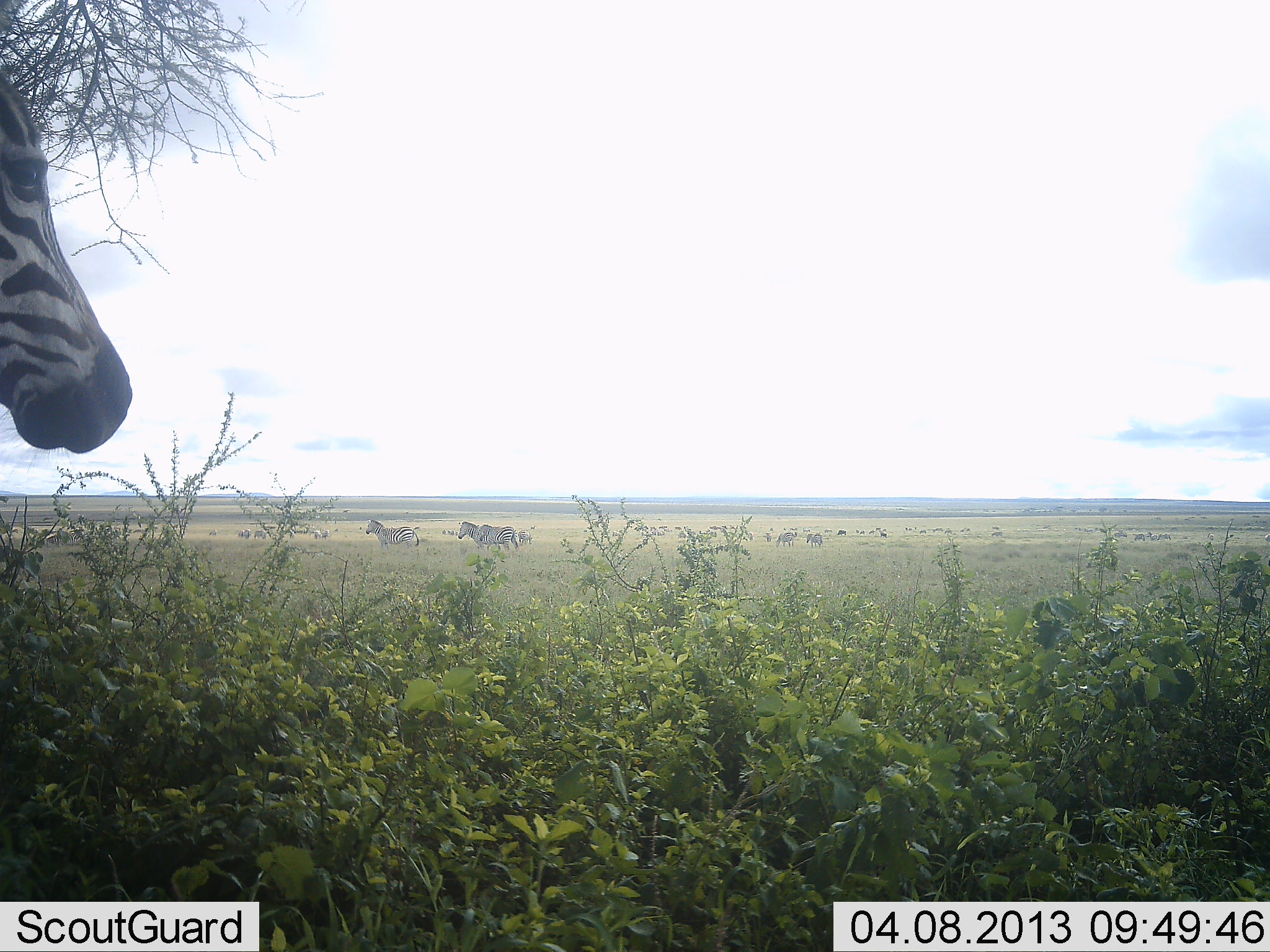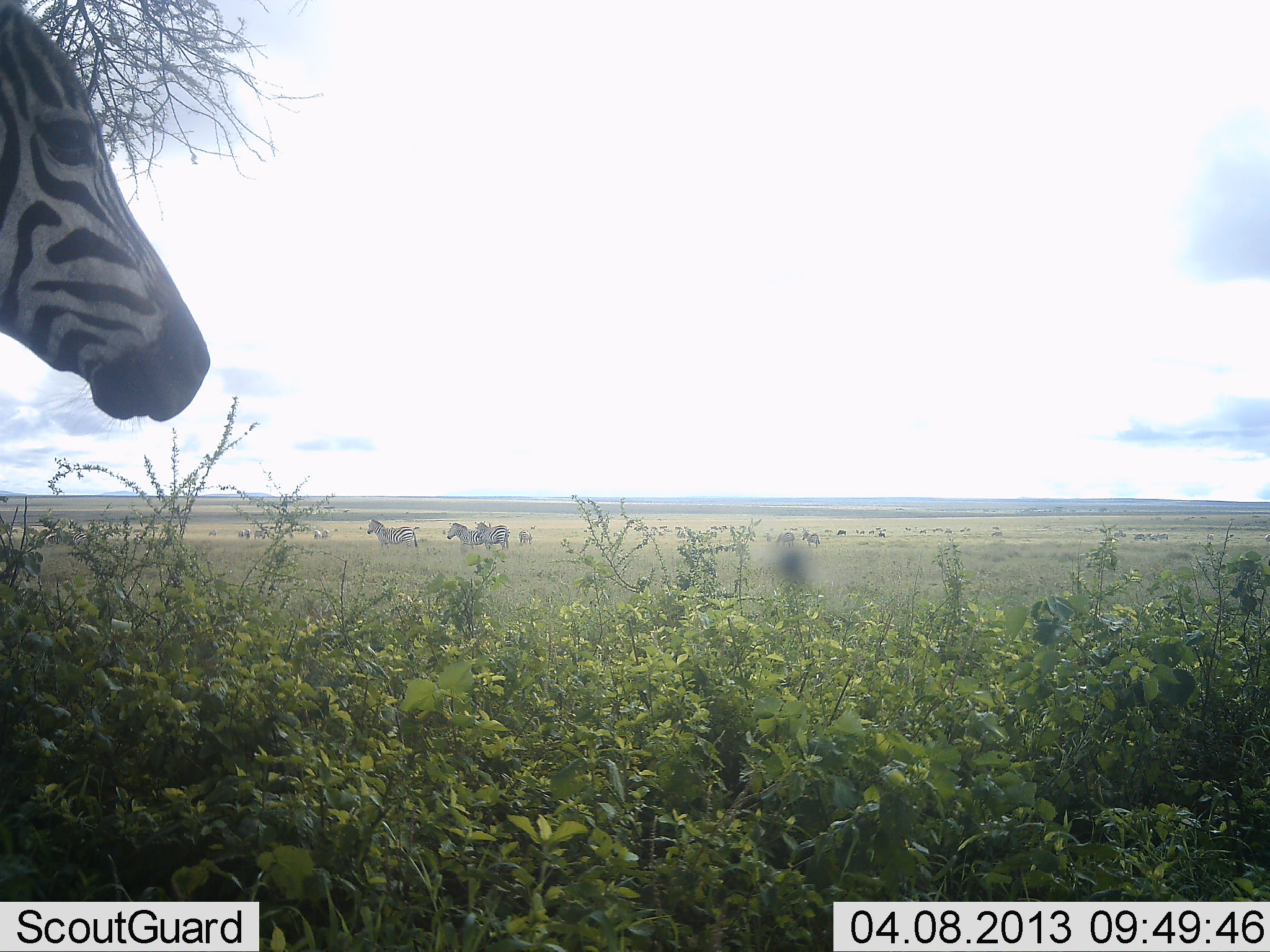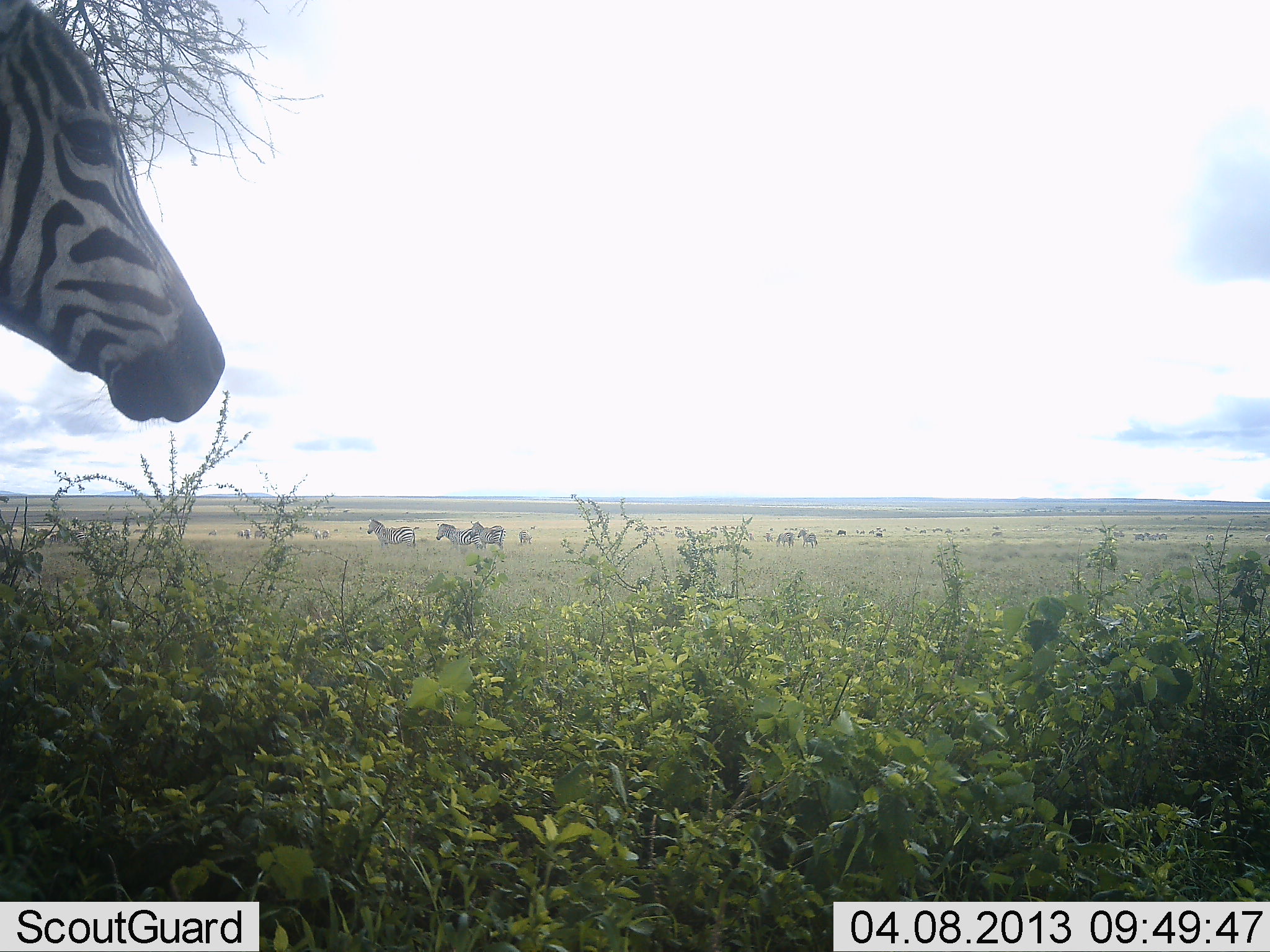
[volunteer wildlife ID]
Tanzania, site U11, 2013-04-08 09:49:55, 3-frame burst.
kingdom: Animalia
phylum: Chordata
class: Mammalia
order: Perissodactyla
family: Equidae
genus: Equus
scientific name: Equus quagga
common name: plains zebra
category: zebra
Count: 11-50.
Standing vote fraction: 81%.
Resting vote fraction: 8%.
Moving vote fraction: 58%.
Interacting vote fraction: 4%.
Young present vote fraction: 4%.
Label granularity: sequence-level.